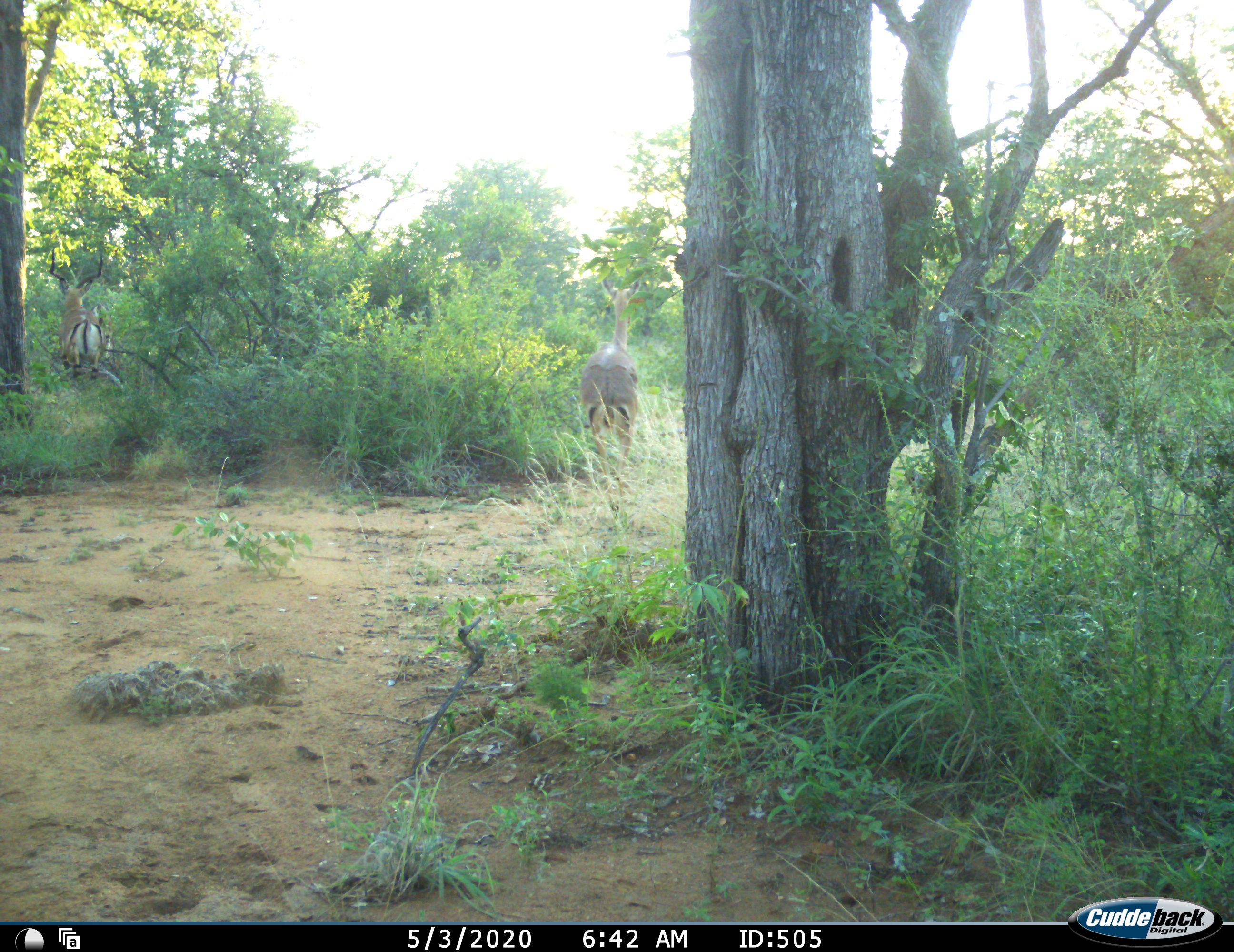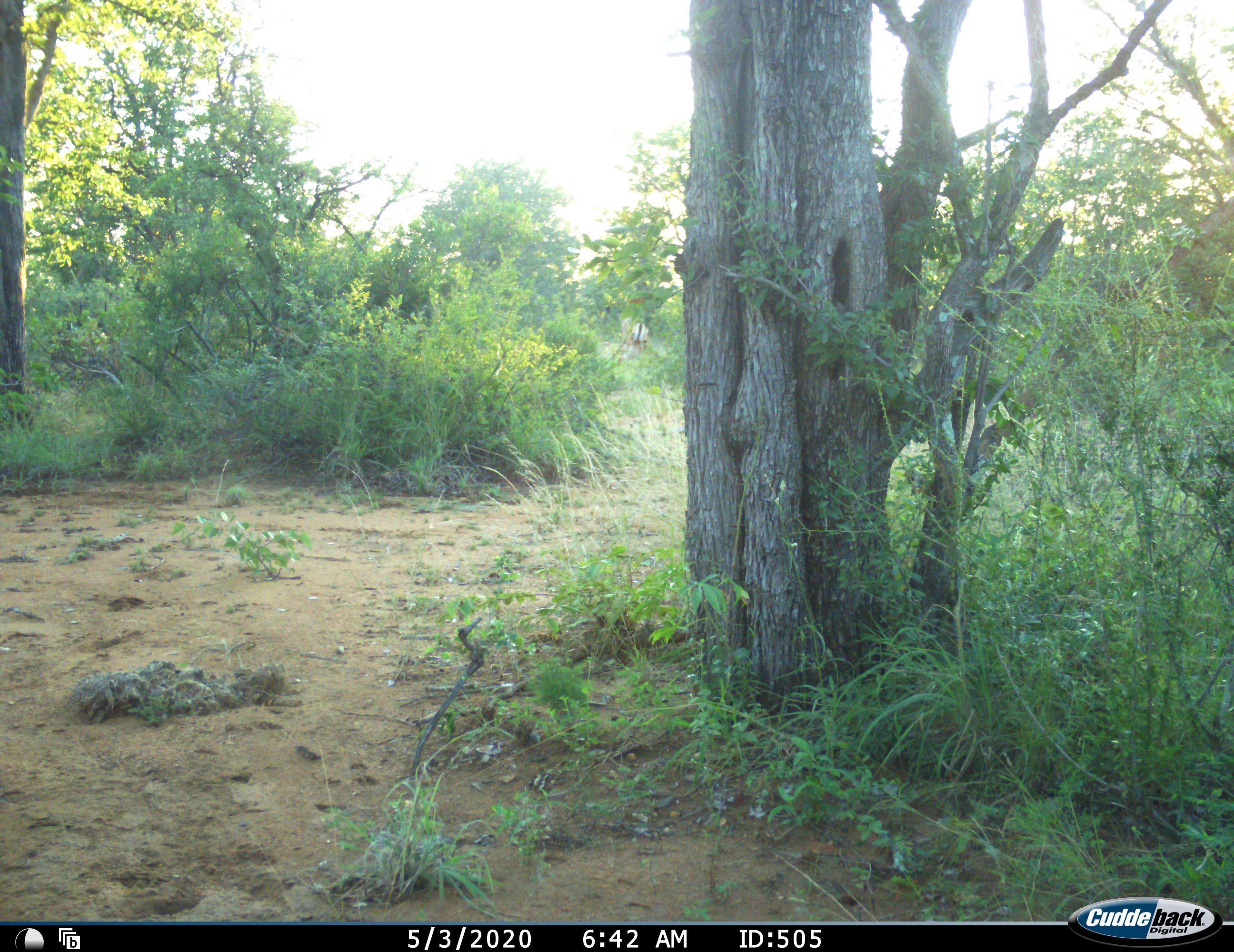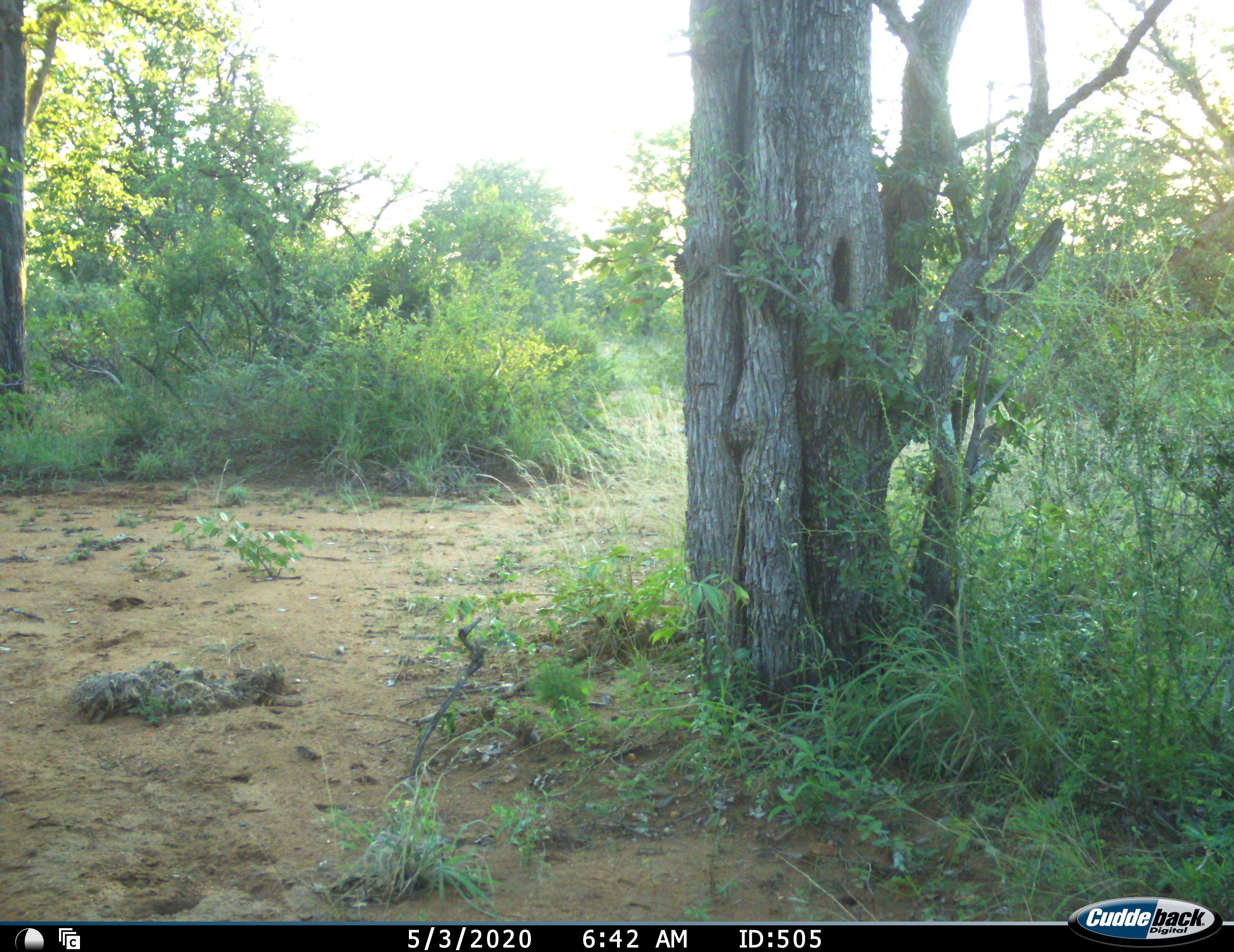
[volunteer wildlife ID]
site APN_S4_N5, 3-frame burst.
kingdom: Animalia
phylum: Chordata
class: Mammalia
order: Artiodactyla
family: Bovidae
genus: Aepyceros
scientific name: Aepyceros melampus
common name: impala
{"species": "impala (Aepyceros melampus)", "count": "2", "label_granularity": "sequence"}